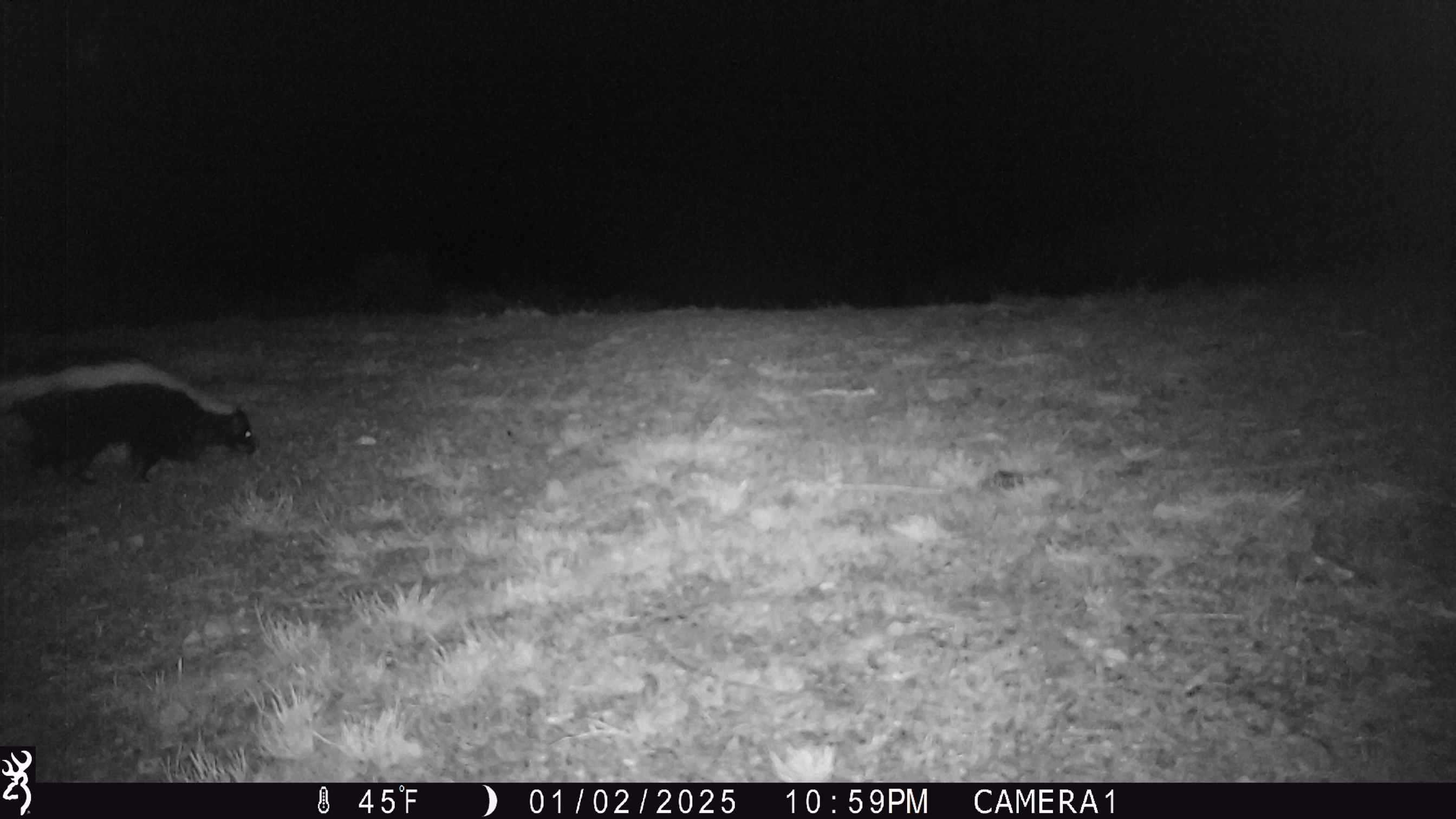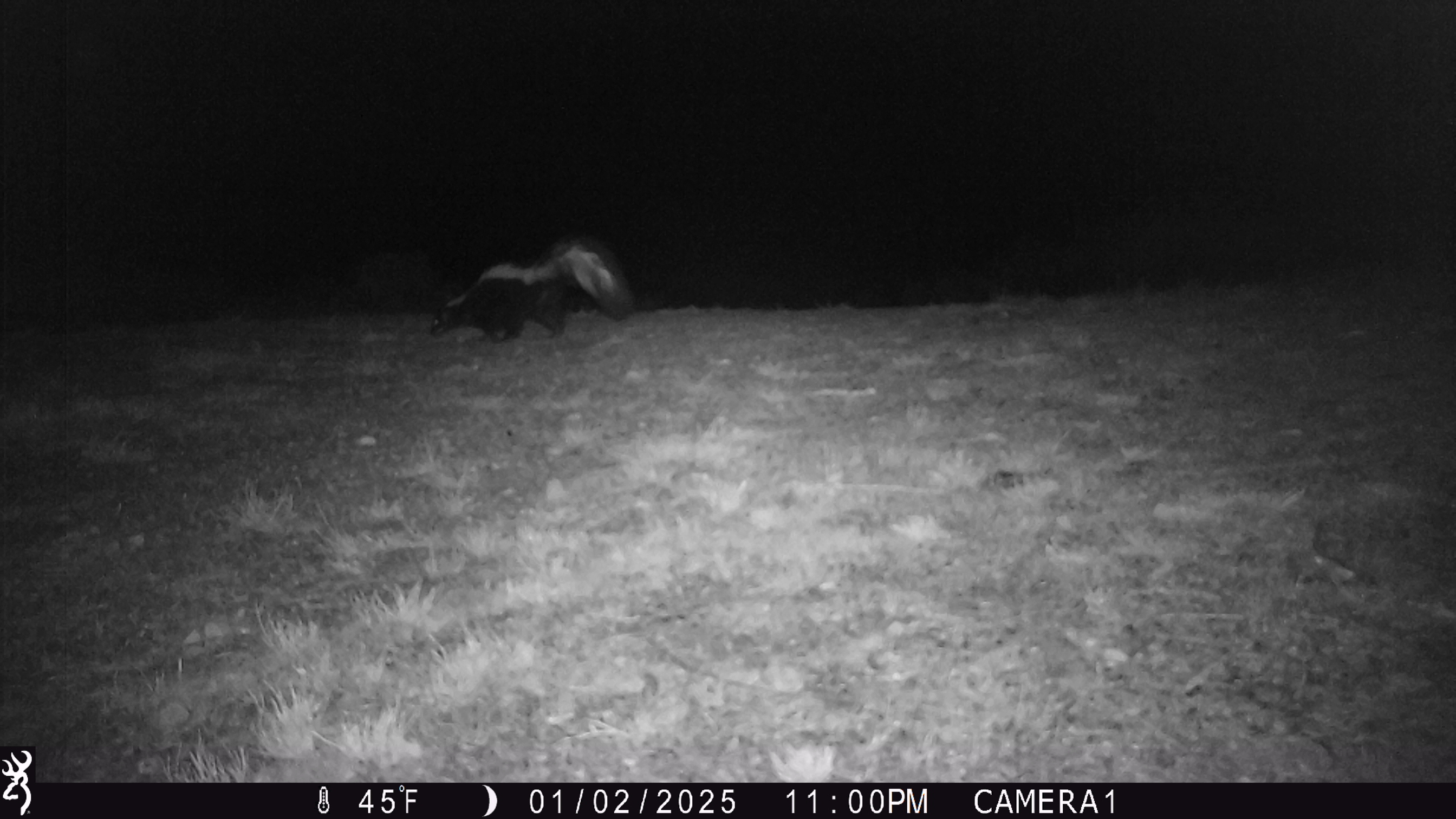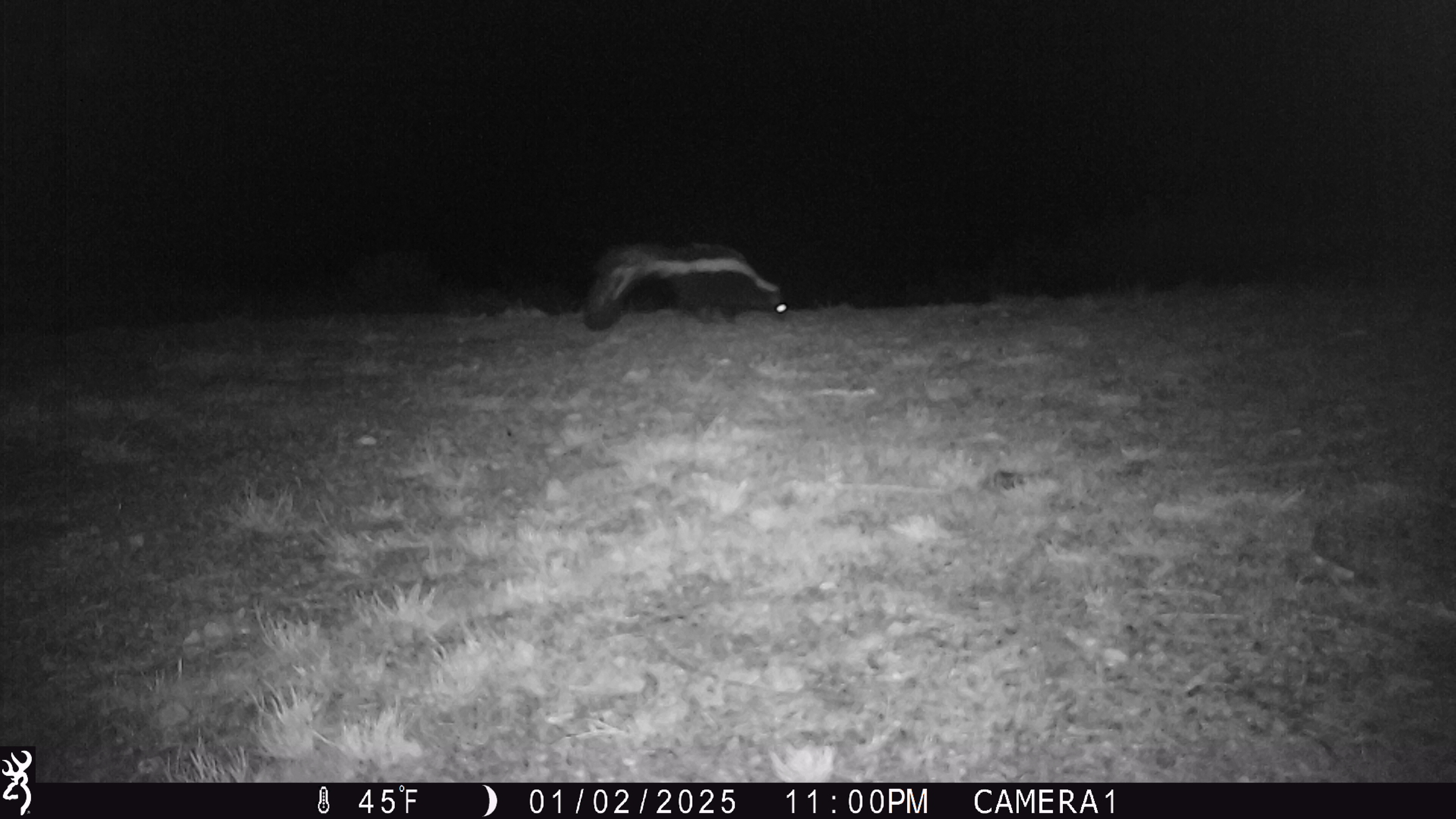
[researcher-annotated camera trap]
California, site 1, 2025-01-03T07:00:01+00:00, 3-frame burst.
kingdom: Animalia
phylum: Chordata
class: Mammalia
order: Carnivora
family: Mephitidae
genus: Mephitis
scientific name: Mephitis mephitis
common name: striped skunk